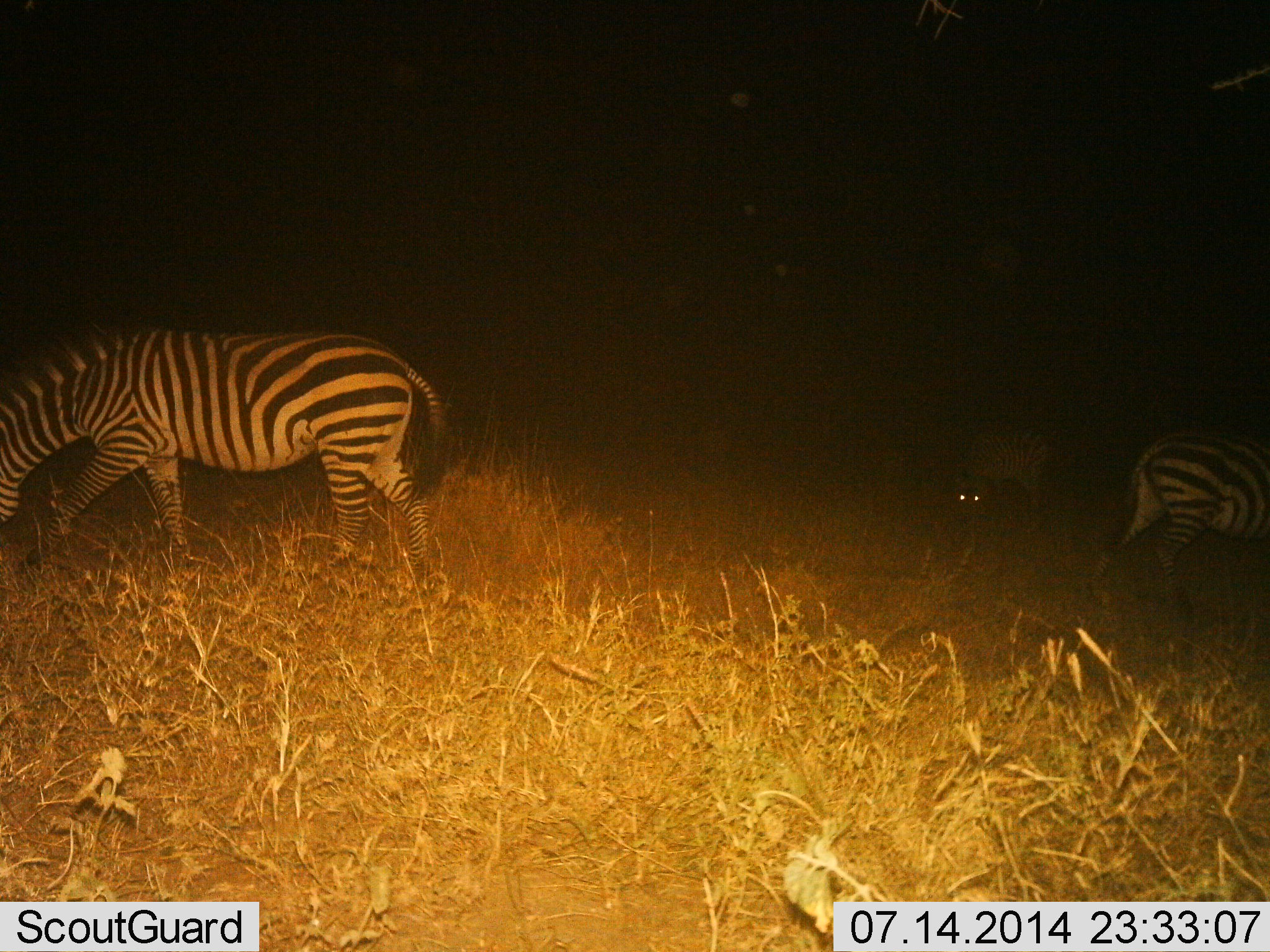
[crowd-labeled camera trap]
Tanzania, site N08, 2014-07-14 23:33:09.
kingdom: Animalia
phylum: Chordata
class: Mammalia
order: Perissodactyla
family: Equidae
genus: Equus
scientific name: Equus quagga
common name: plains zebra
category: zebra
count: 3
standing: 10%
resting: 10%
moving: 30%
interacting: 0%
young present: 0%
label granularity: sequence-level